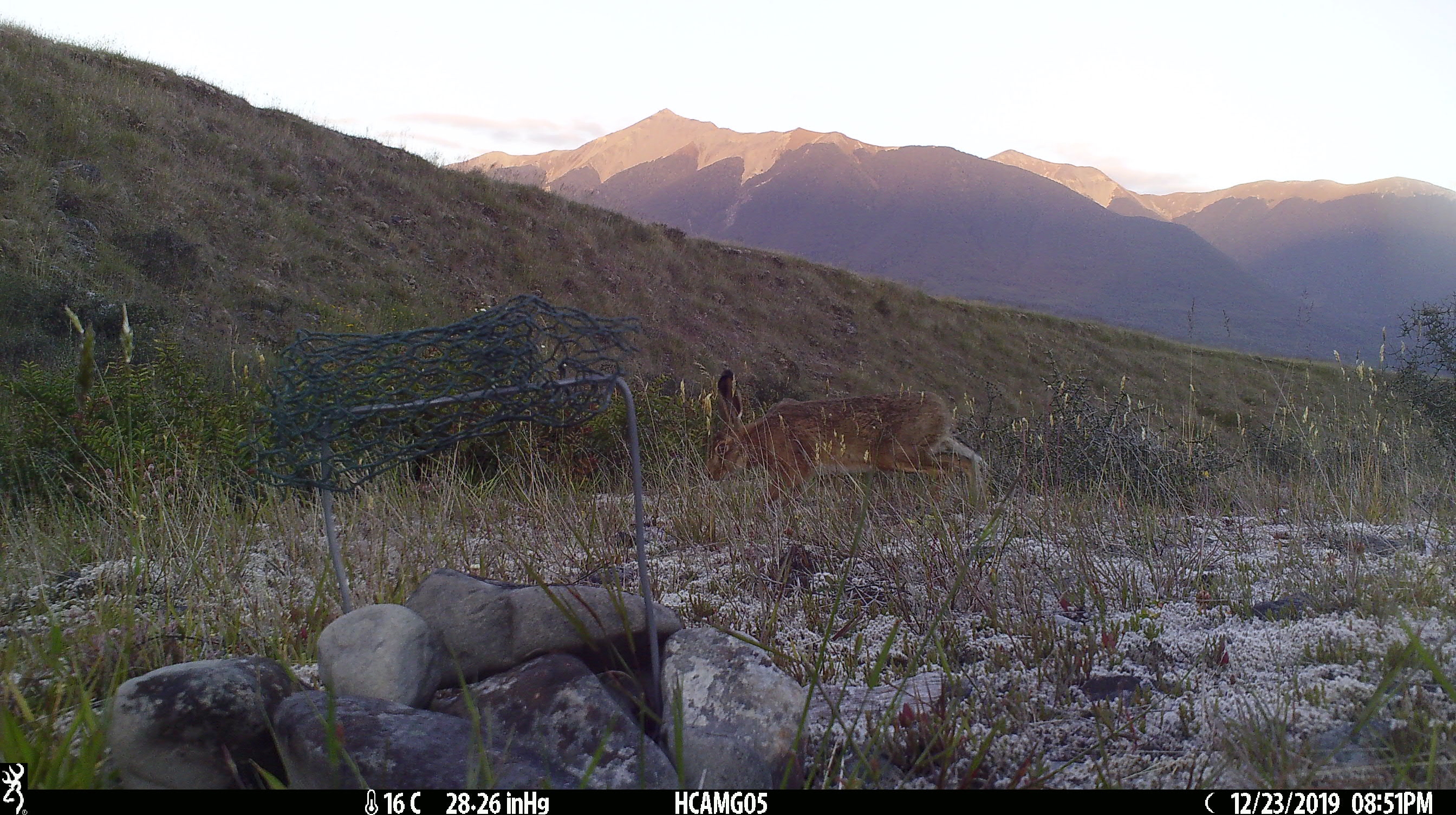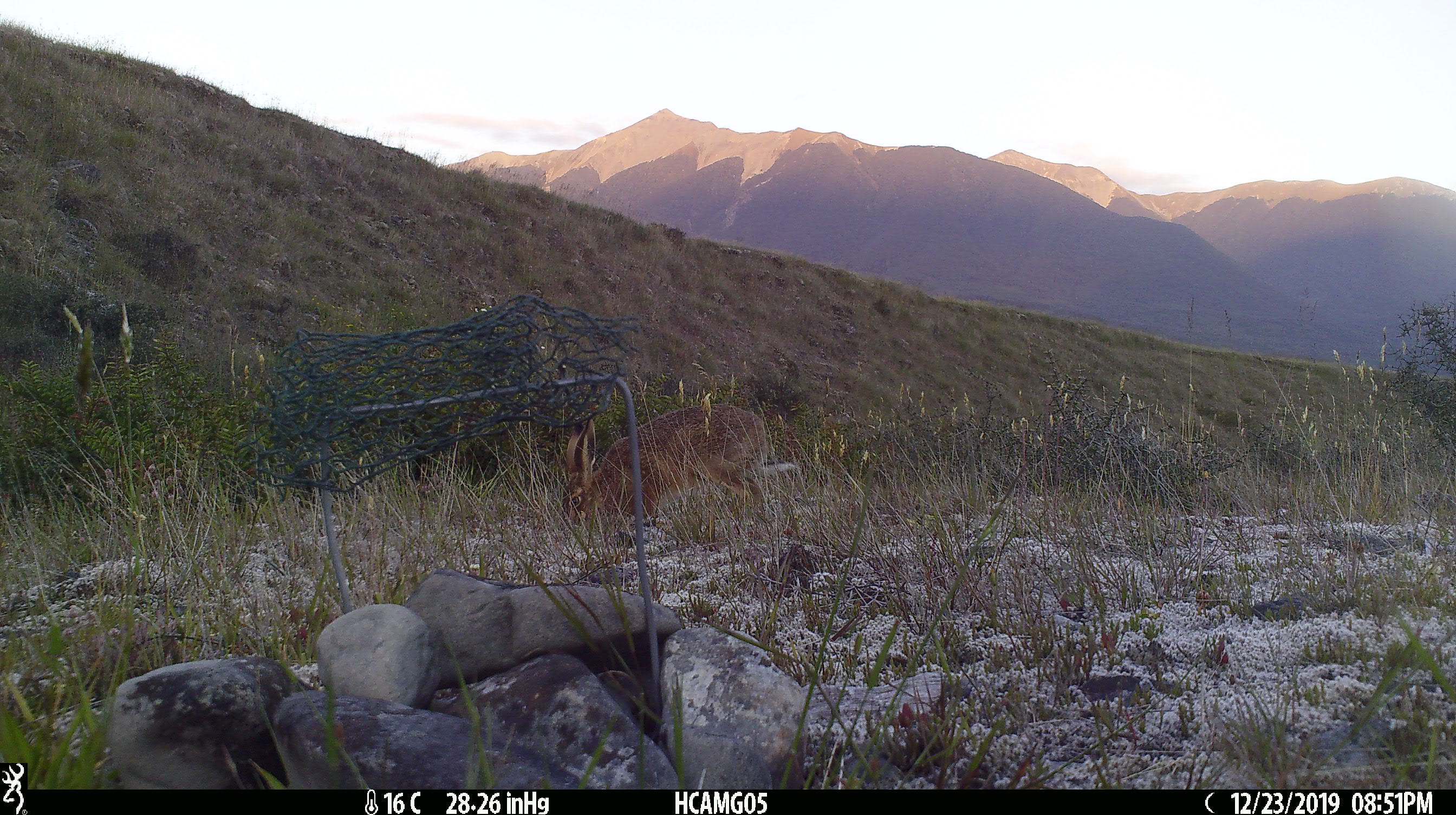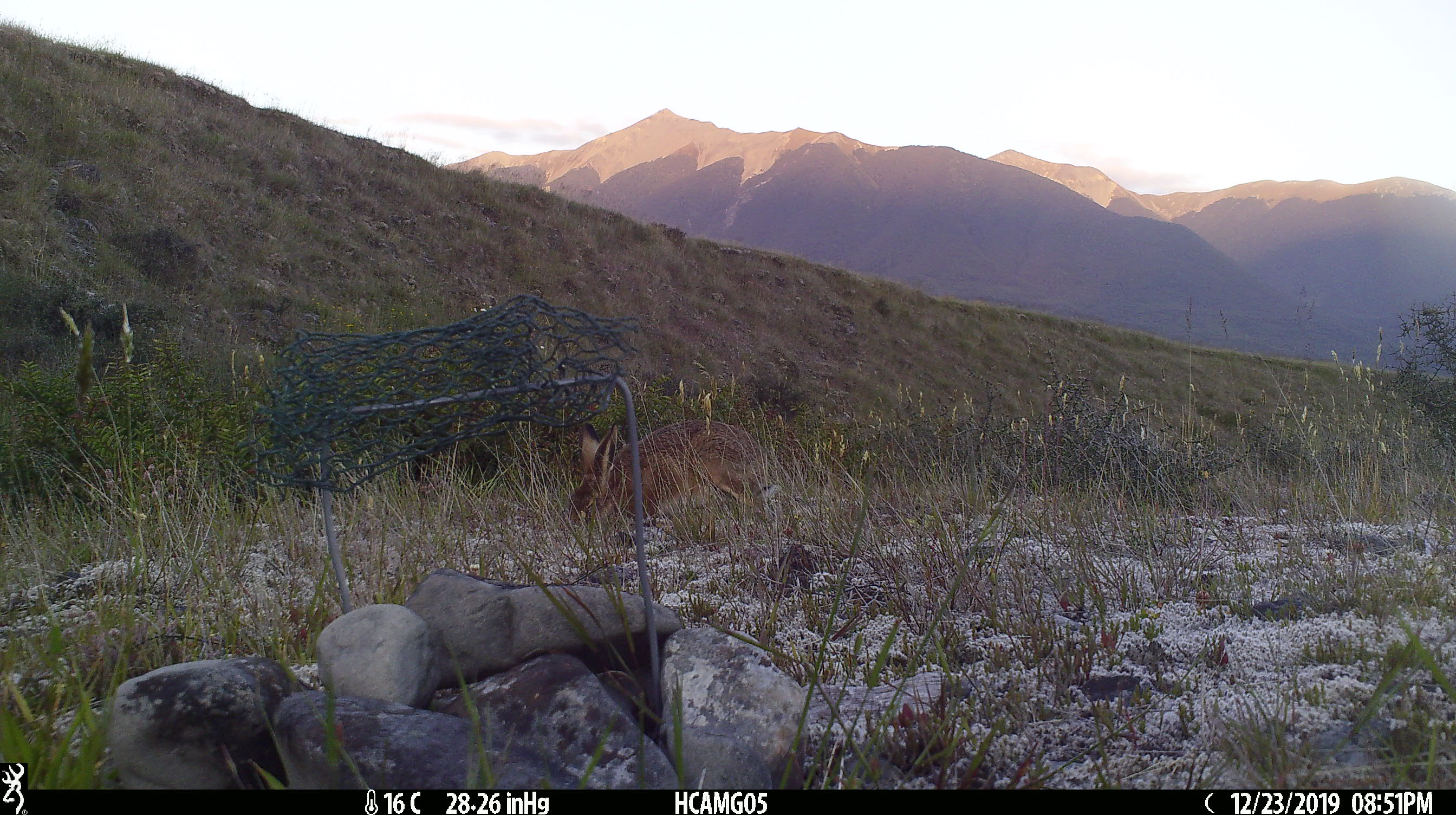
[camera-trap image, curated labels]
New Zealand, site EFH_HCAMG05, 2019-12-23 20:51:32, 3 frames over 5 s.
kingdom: Animalia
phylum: Chordata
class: Mammalia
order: Lagomorpha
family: Leporidae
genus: Lepus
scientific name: Lepus europaeus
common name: brown hare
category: hare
Hare (brown hare) (Lepus europaeus).